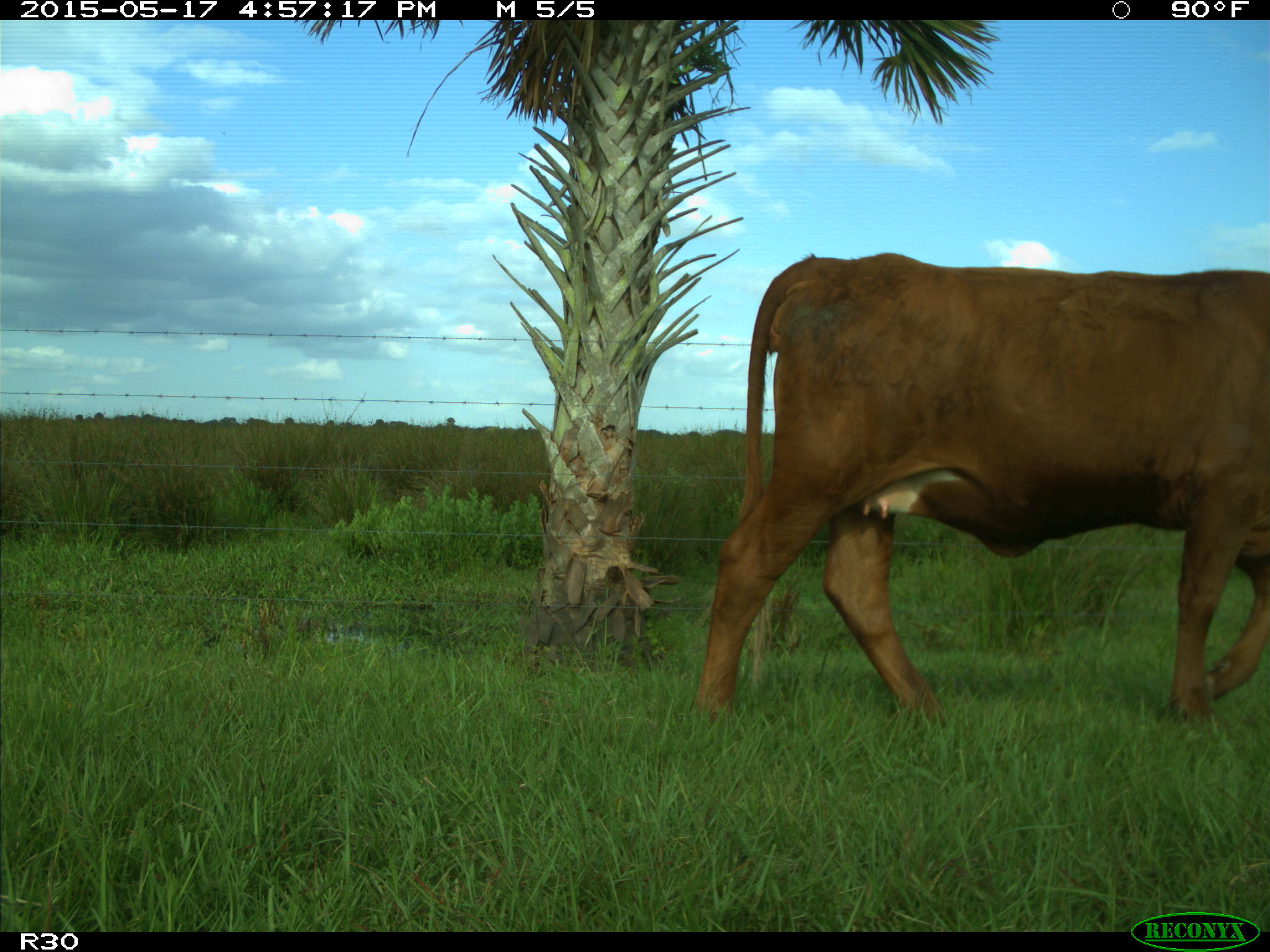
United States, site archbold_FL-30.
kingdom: Animalia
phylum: Chordata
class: Mammalia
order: Artiodactyla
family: Bovidae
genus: Bos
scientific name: Bos taurus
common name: domestic cow